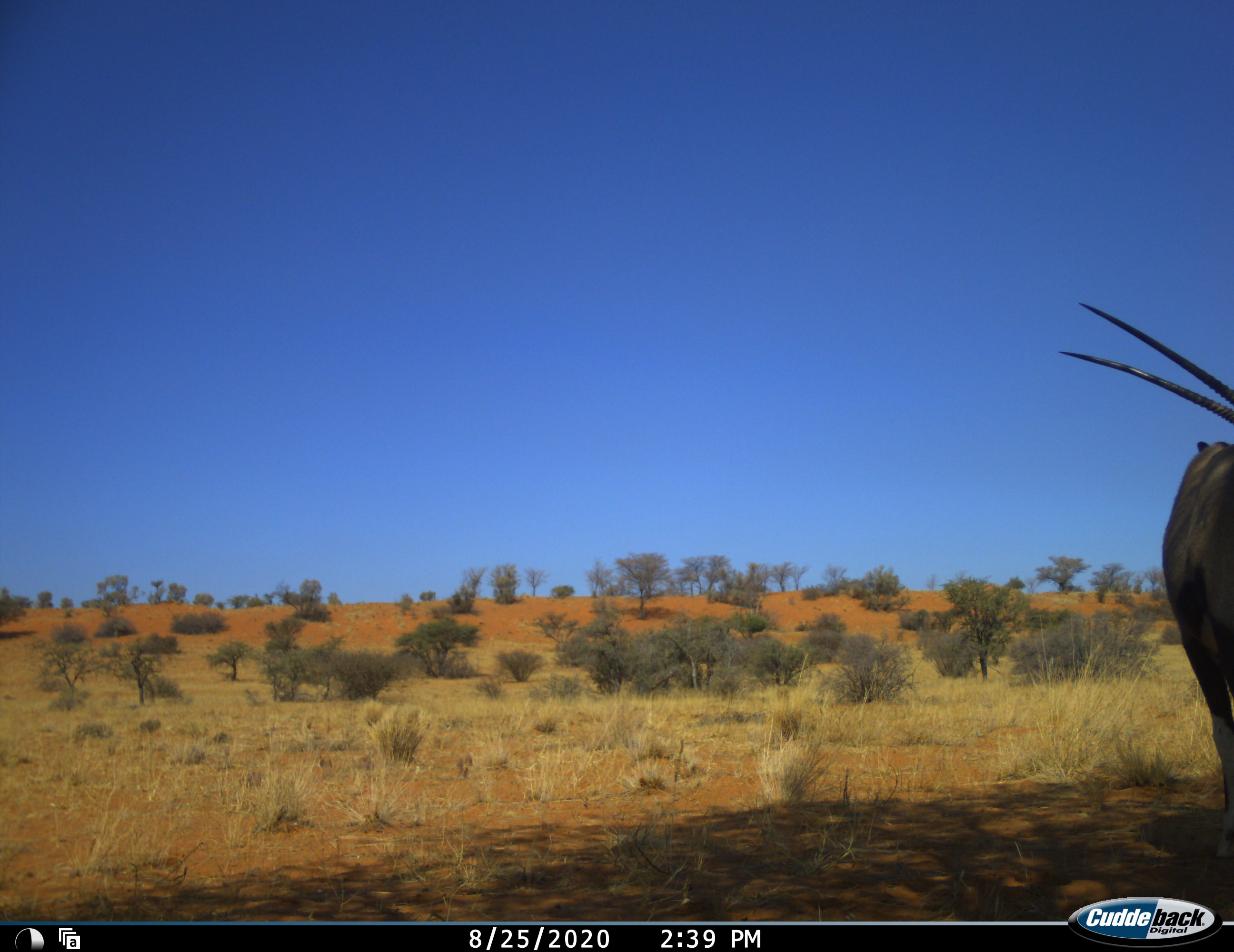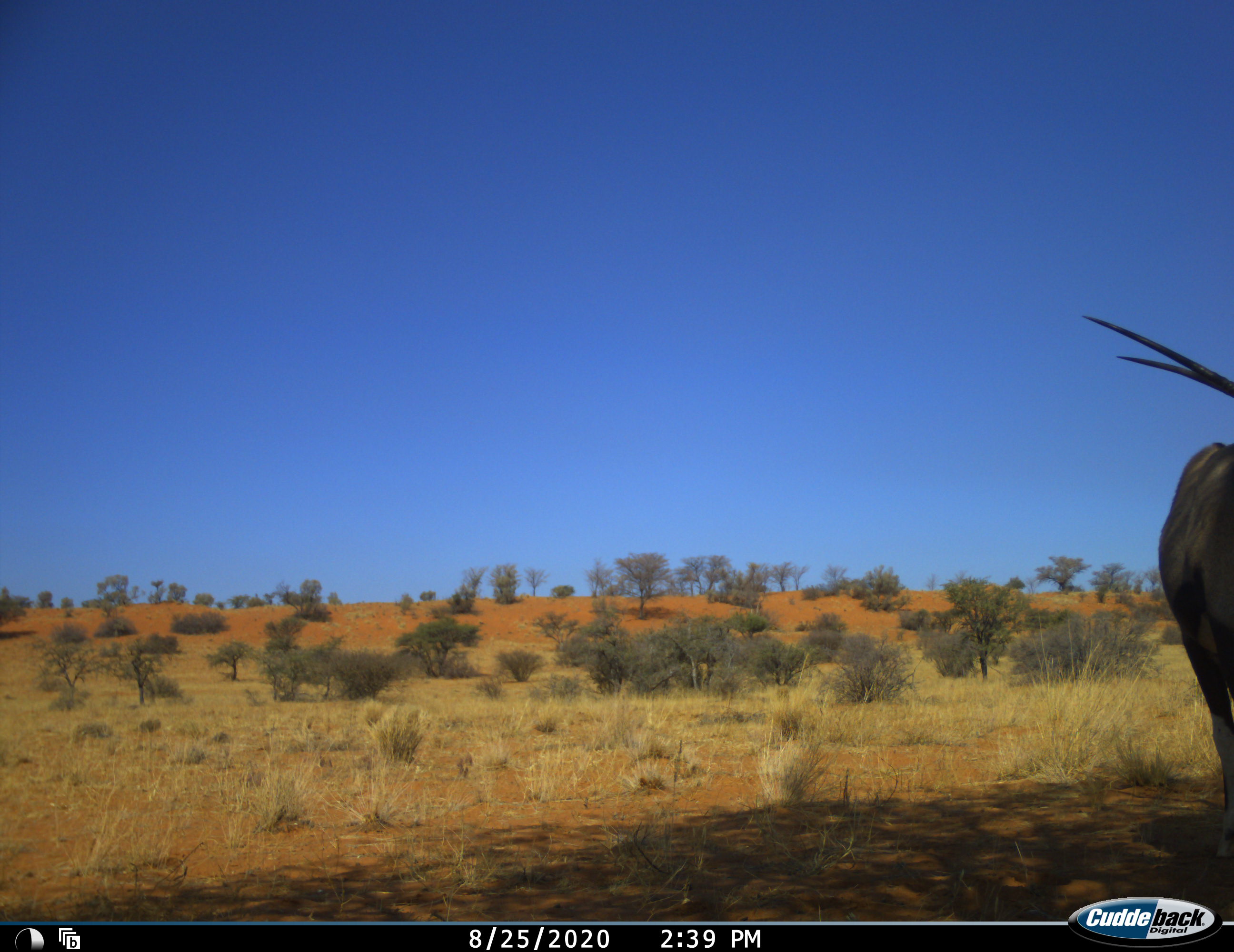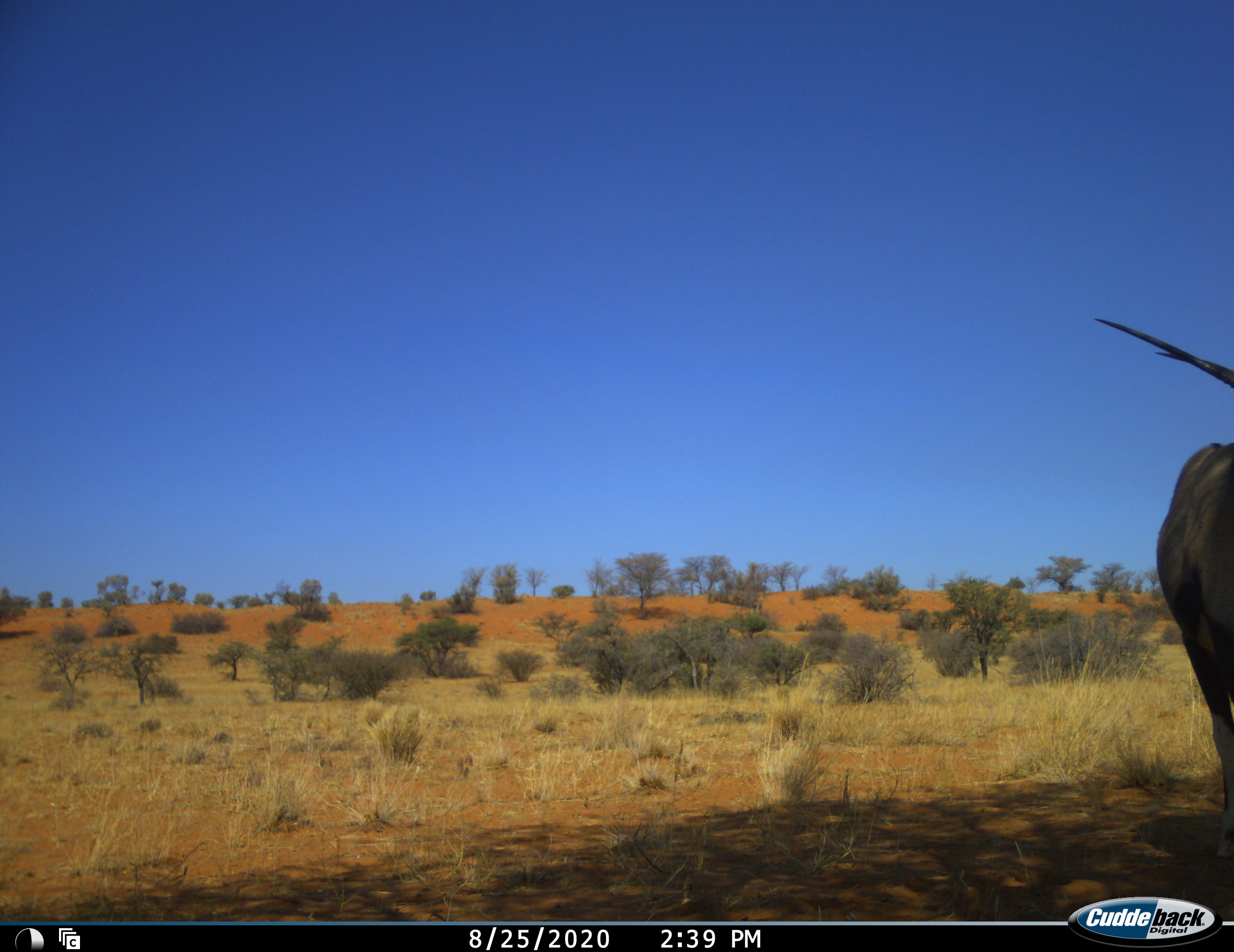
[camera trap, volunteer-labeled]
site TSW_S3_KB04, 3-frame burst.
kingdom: Animalia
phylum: Chordata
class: Mammalia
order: Artiodactyla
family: Bovidae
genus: Oryx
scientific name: Oryx gazella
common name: gemsbok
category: oryx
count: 1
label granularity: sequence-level